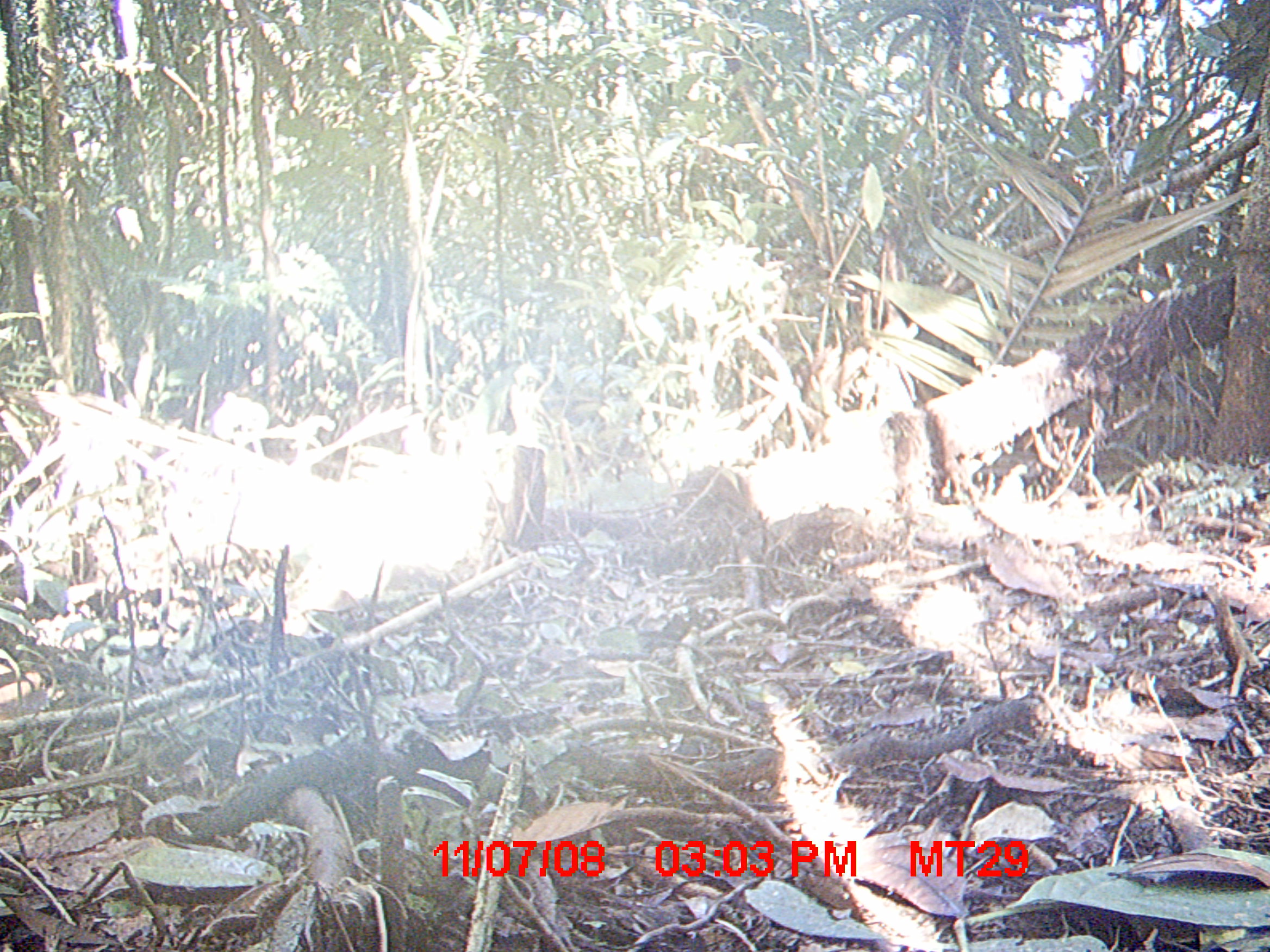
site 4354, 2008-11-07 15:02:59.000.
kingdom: Animalia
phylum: Chordata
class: Aves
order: Cuculiformes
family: Cuculidae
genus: Coua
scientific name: Coua serriana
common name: red-breasted coua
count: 1